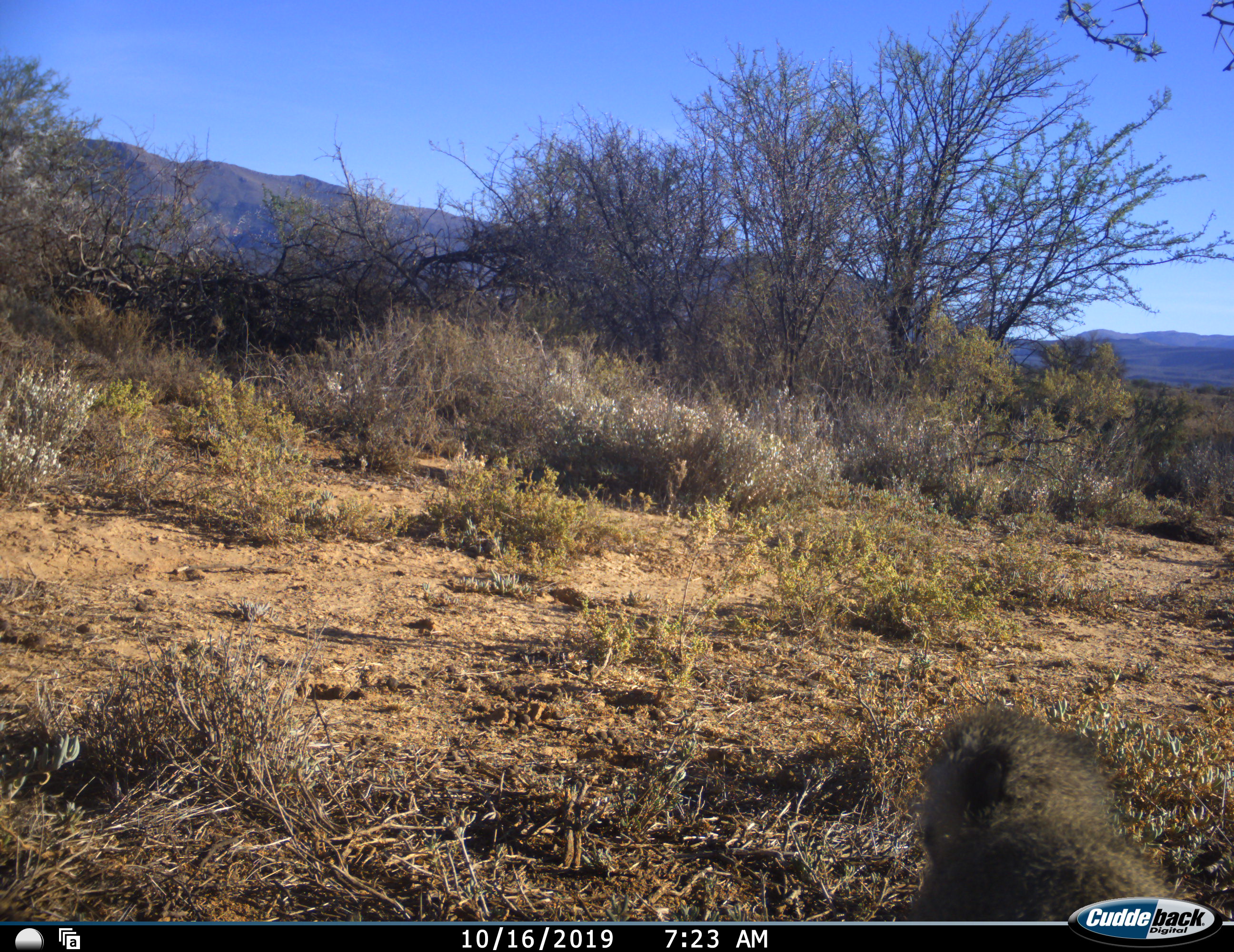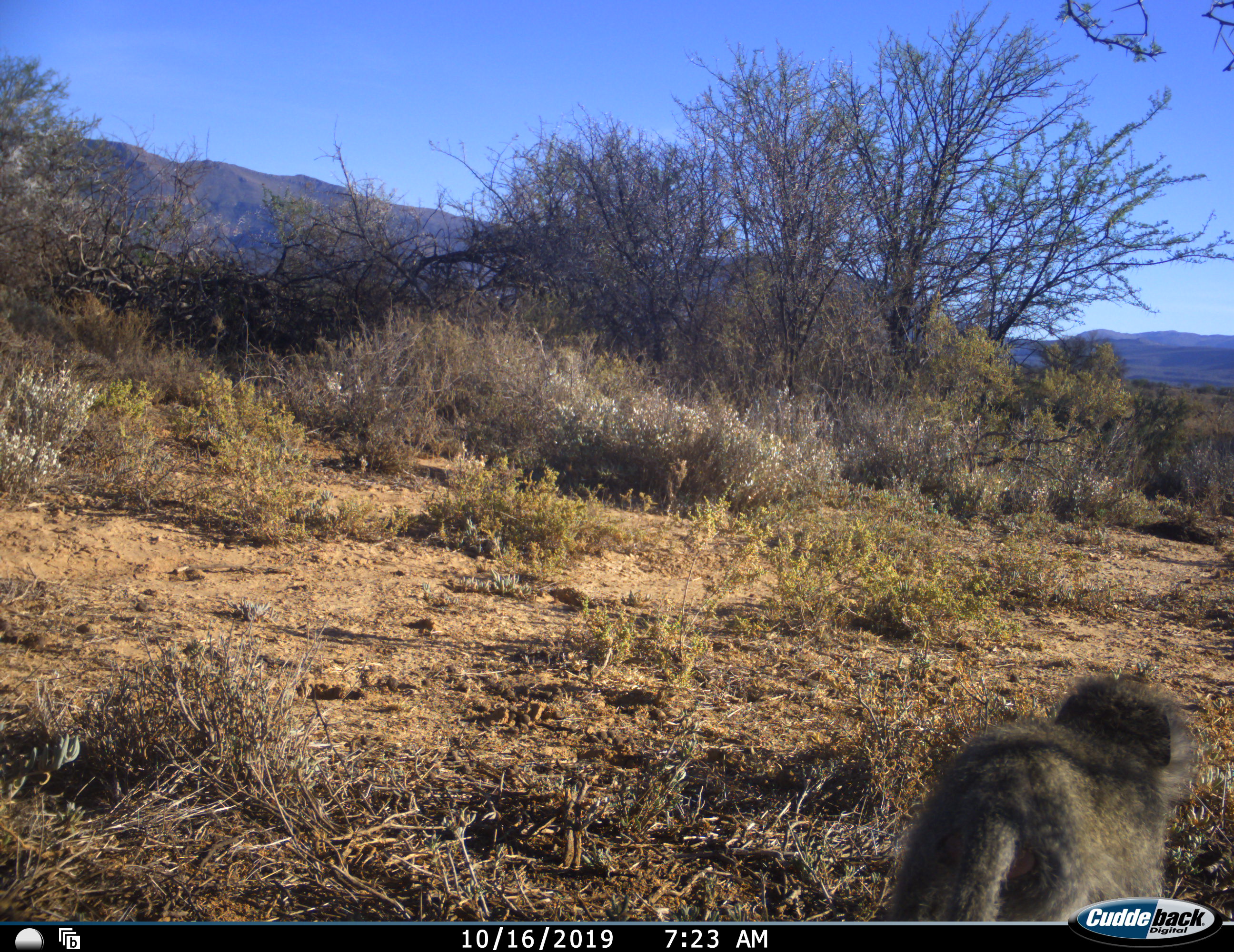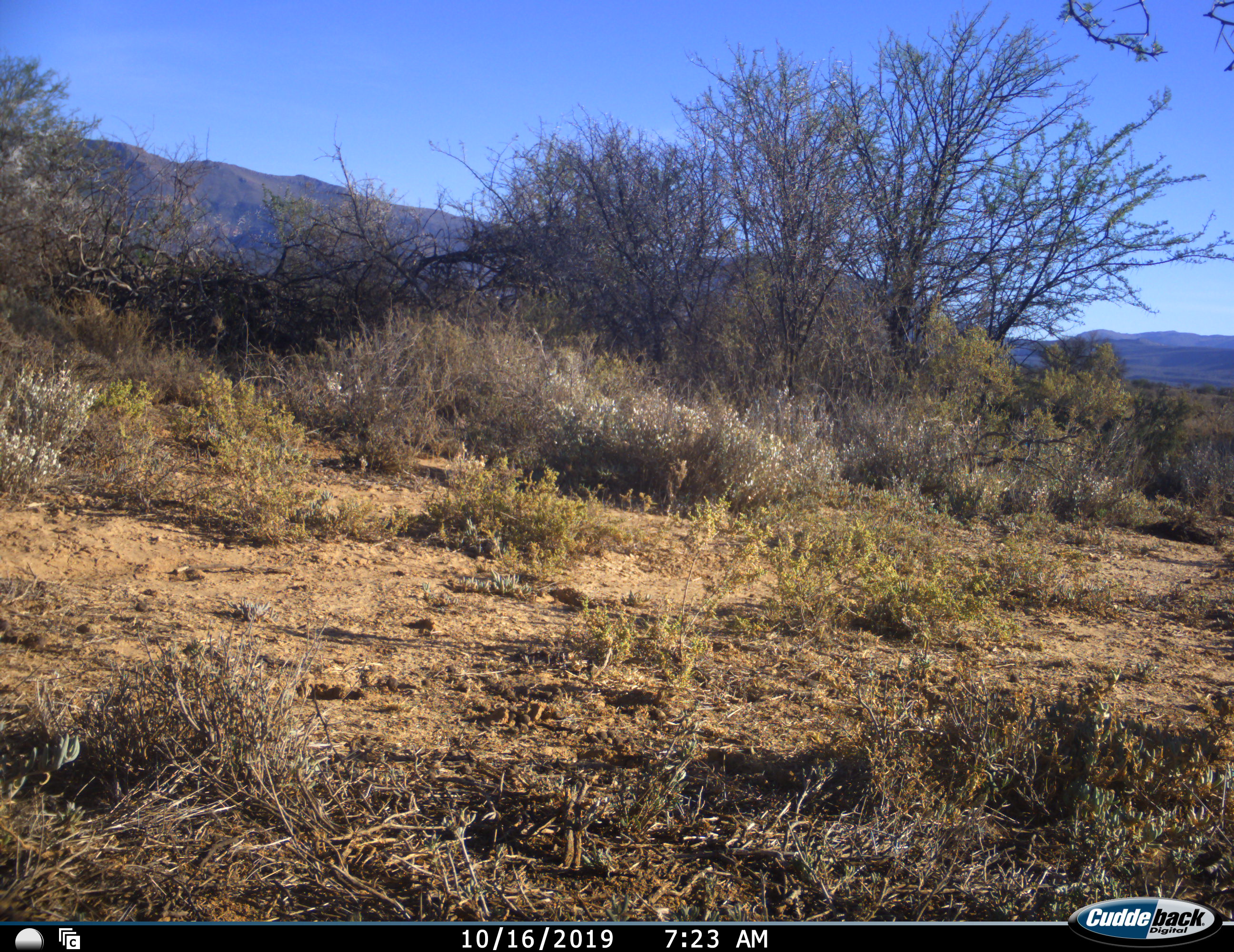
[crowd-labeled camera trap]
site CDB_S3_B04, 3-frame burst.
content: unidentified animal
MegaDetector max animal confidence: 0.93